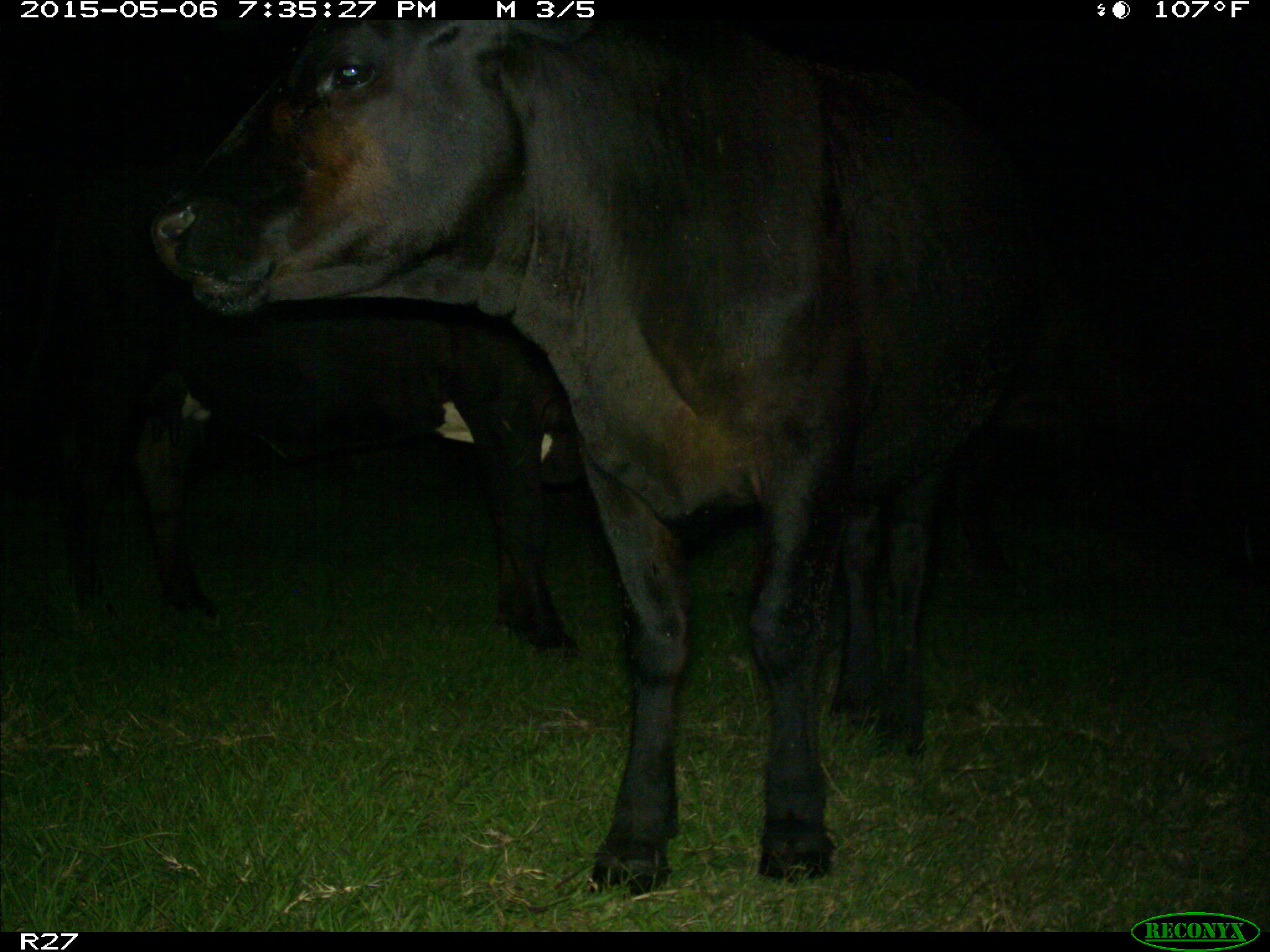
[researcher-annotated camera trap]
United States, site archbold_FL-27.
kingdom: Animalia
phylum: Chordata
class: Mammalia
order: Artiodactyla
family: Bovidae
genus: Bos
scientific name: Bos taurus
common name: domestic cow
Bos taurus (domestic cow).